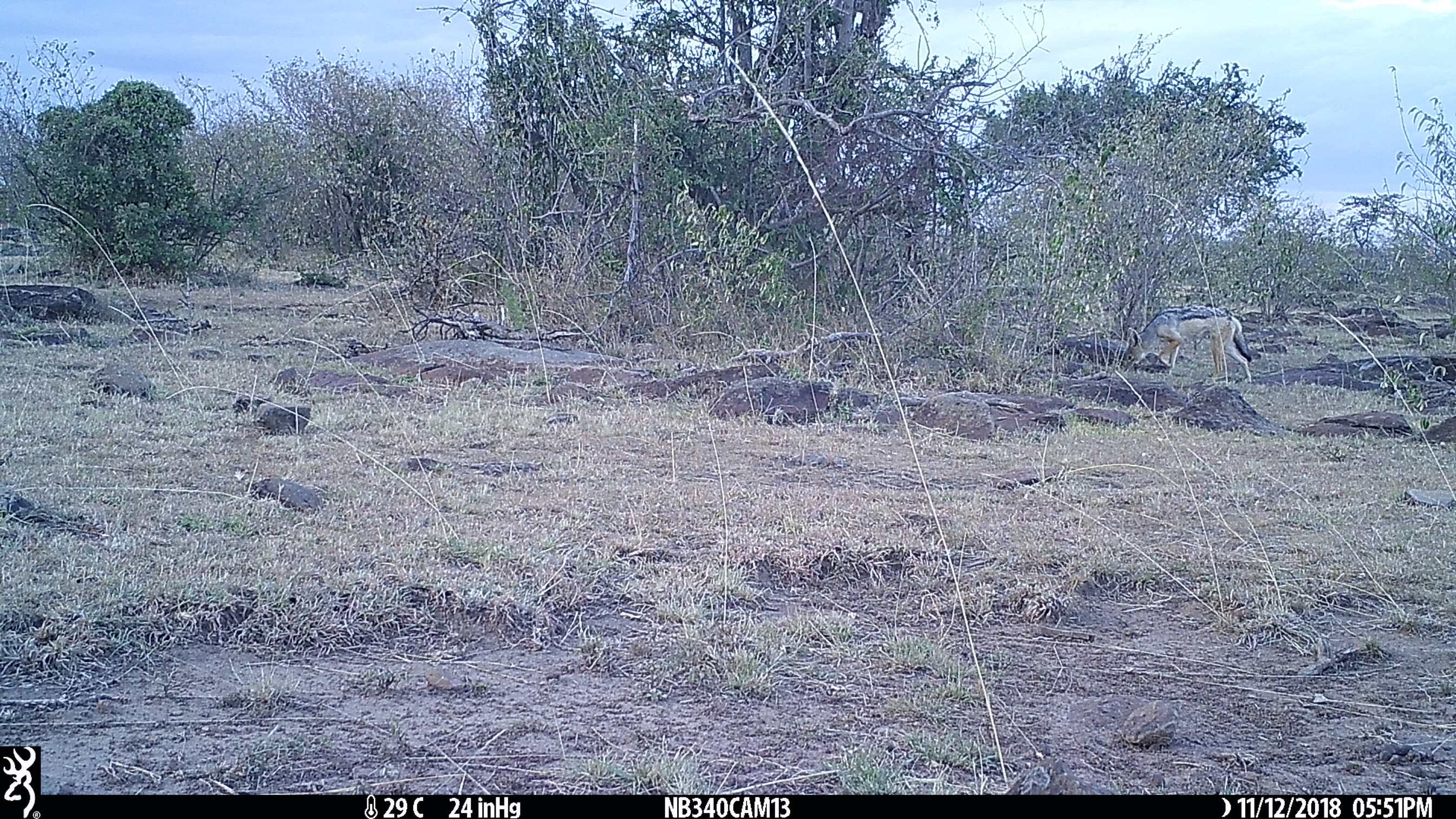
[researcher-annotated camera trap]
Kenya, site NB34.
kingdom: Animalia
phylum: Chordata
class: Mammalia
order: Carnivora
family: Canidae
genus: Lupulella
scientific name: Lupulella mesomelas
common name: black-backed jackal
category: jackal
Jackal (black-backed jackal) (Lupulella mesomelas).